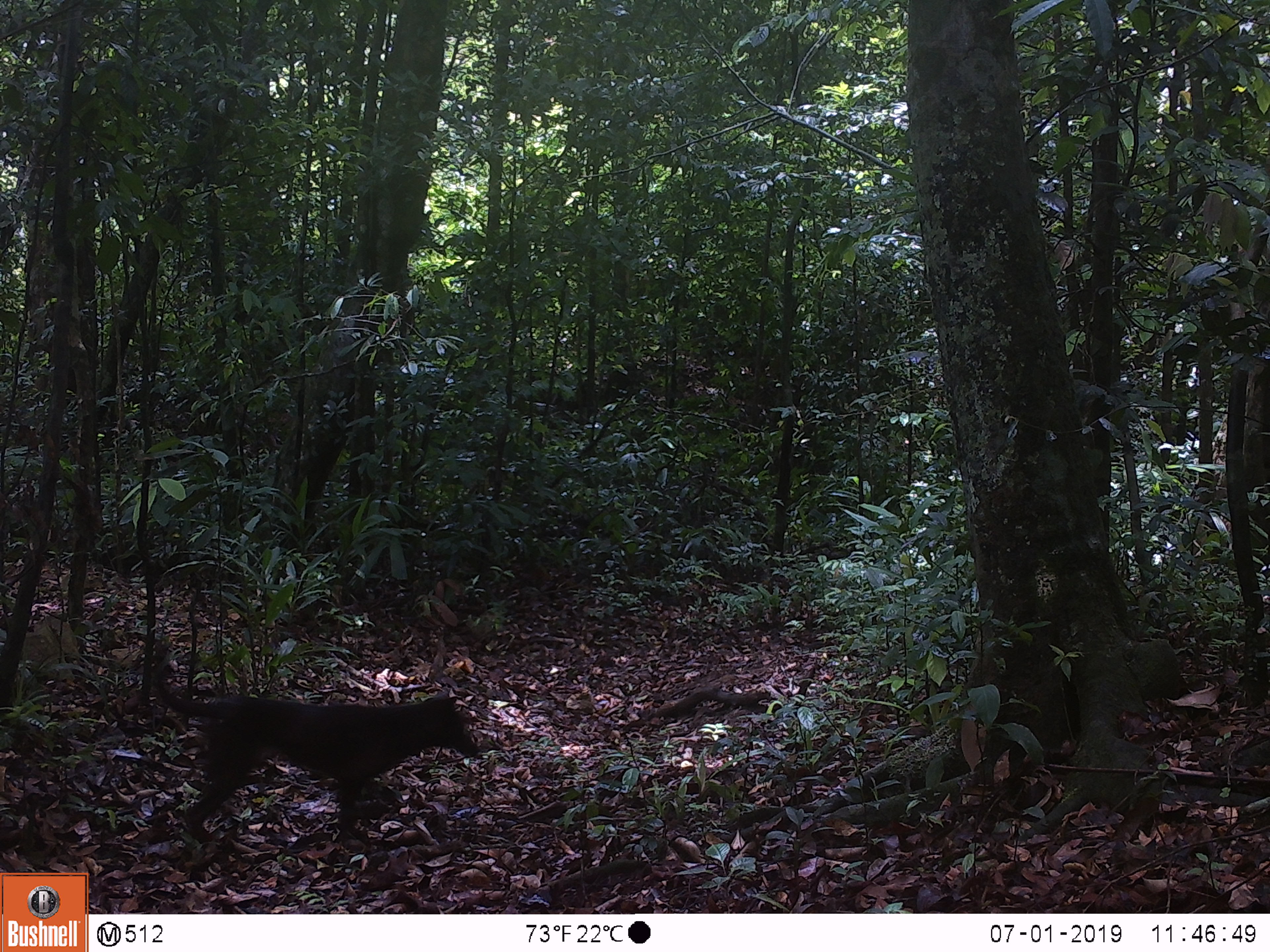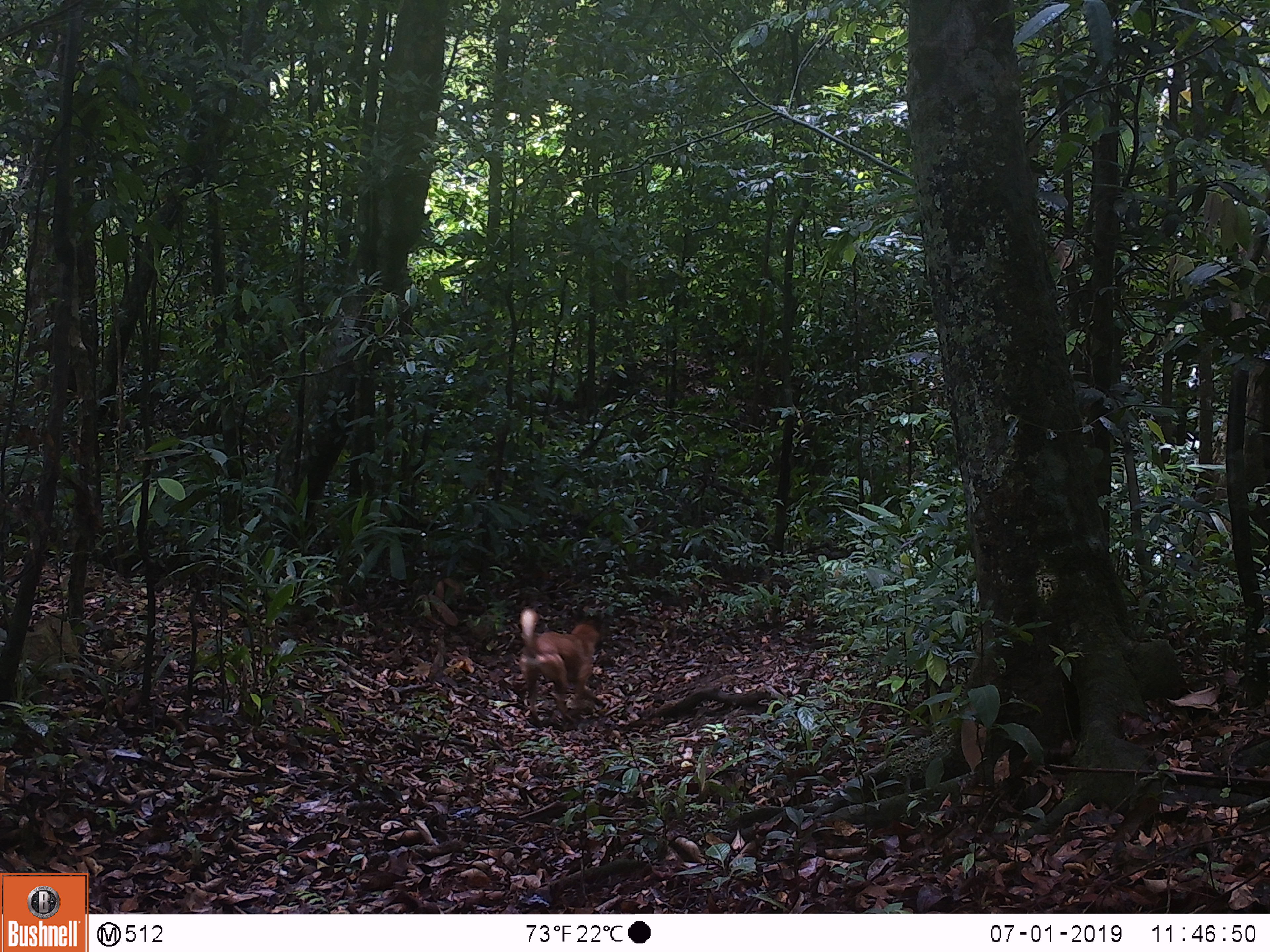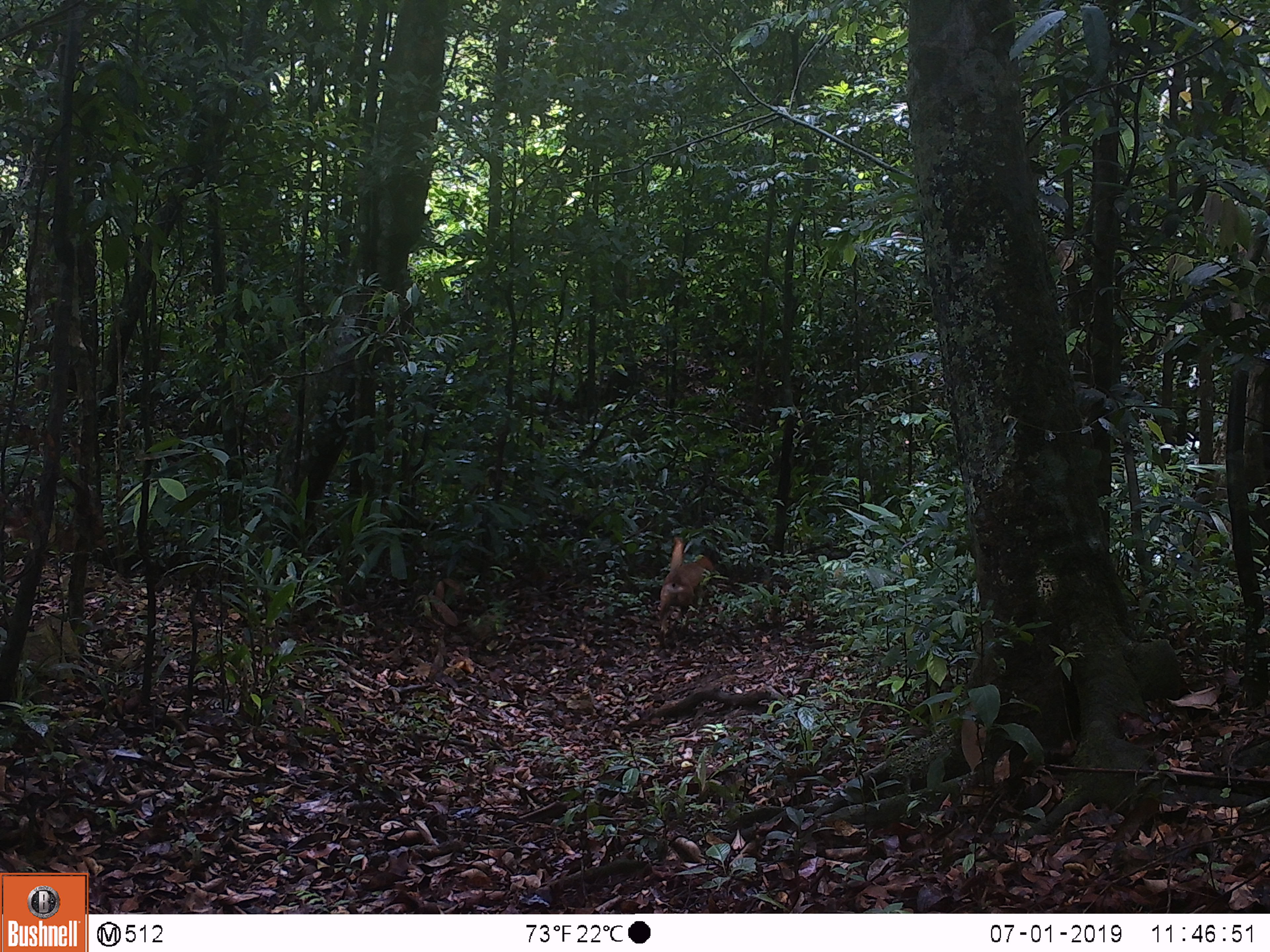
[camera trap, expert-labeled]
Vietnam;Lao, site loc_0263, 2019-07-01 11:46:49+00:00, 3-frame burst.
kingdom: Animalia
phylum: Chordata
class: Mammalia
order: Carnivora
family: Canidae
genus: Canis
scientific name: Canis familiaris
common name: domestic dog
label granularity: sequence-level